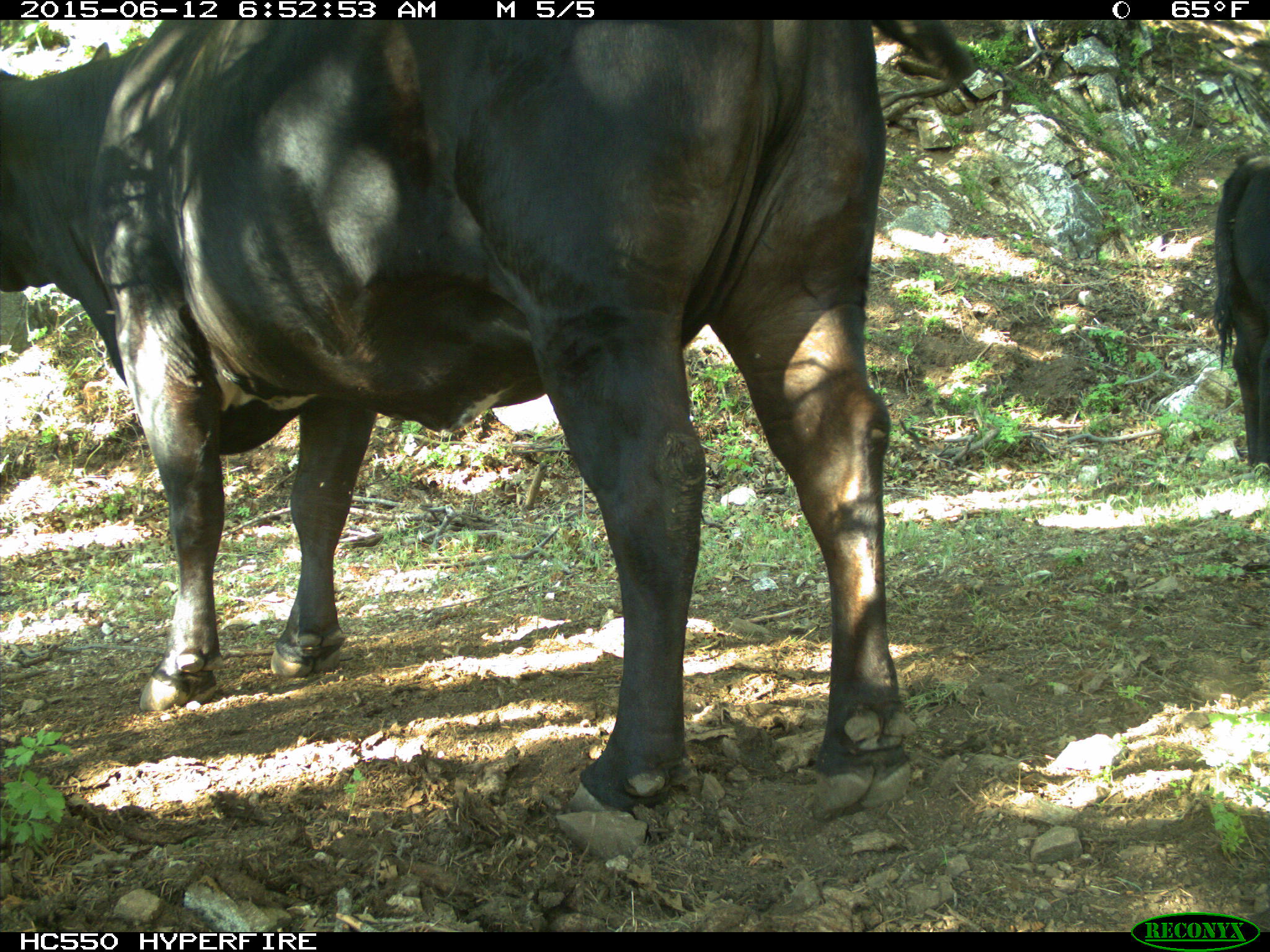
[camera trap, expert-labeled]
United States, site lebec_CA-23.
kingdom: Animalia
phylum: Chordata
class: Mammalia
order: Artiodactyla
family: Bovidae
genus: Bos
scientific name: Bos taurus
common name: domestic cow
Bos taurus (domestic cow).